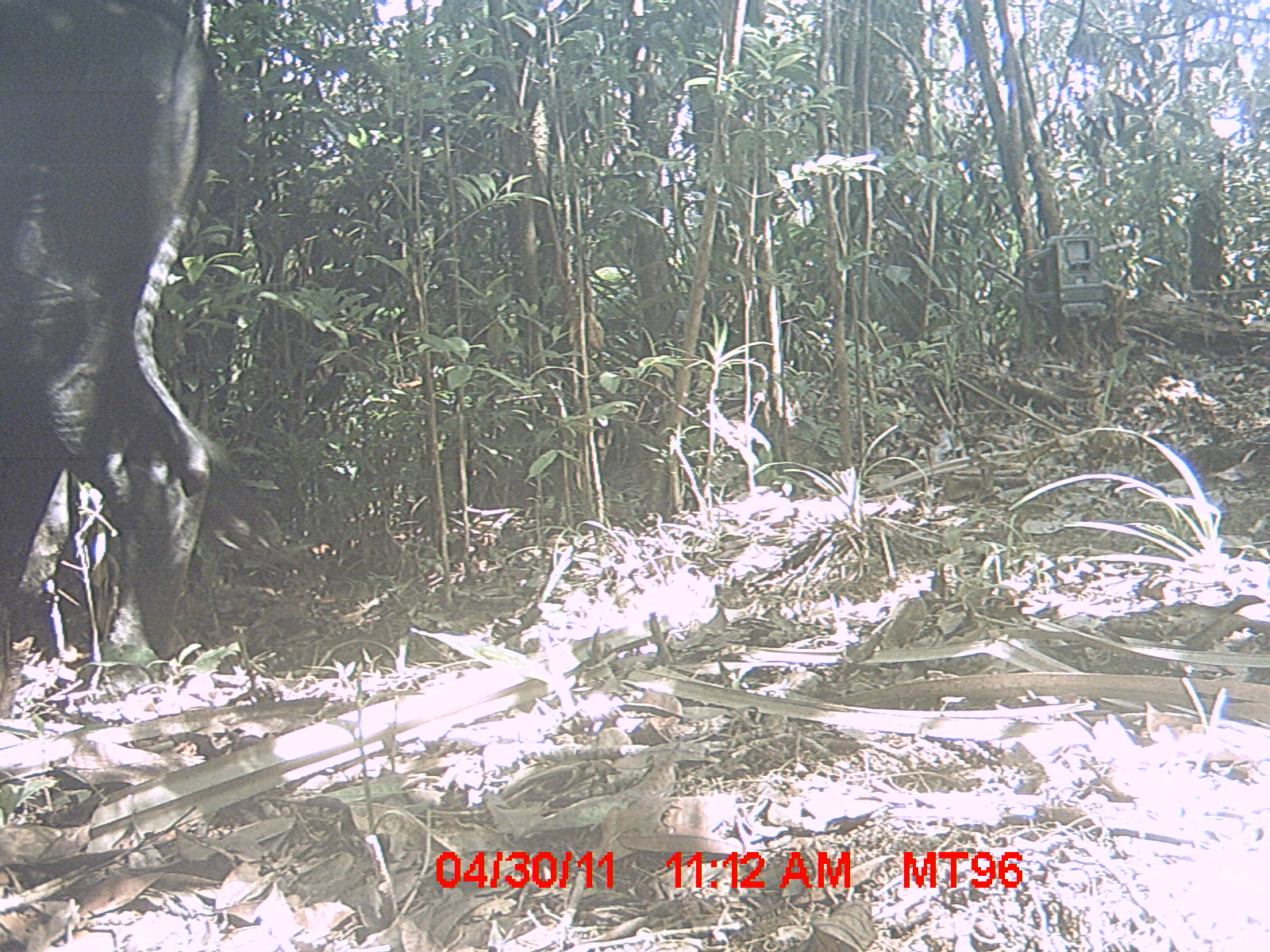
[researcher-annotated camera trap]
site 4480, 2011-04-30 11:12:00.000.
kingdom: Animalia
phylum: Chordata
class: Mammalia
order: Artiodactyla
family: Bovidae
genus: Bos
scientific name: Bos taurus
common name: domestic cattle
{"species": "Bos taurus (domestic cattle)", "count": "6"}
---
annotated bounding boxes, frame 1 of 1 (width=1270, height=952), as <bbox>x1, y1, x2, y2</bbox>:
bos taurus: <bbox>0, 0, 231, 676</bbox>